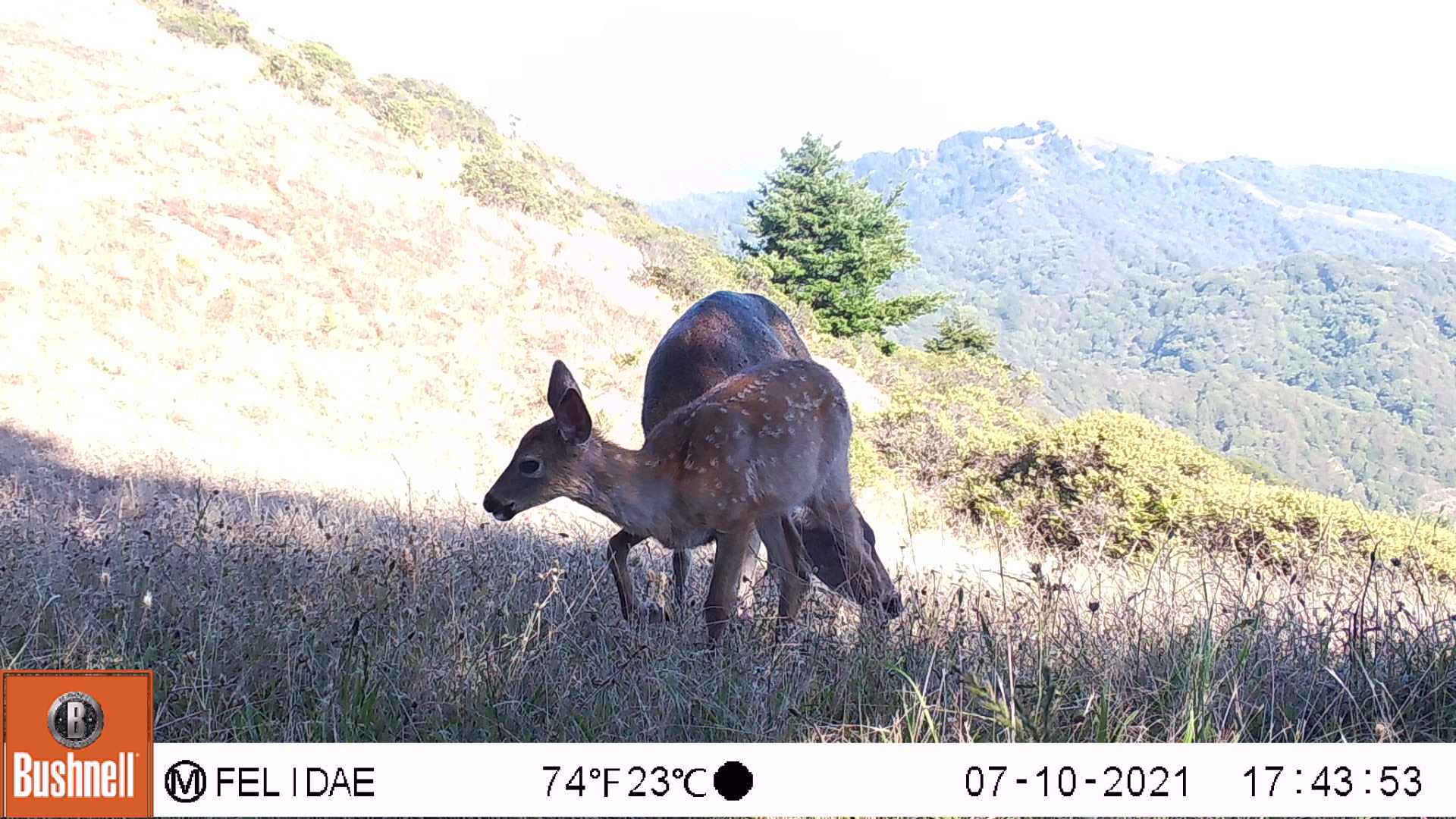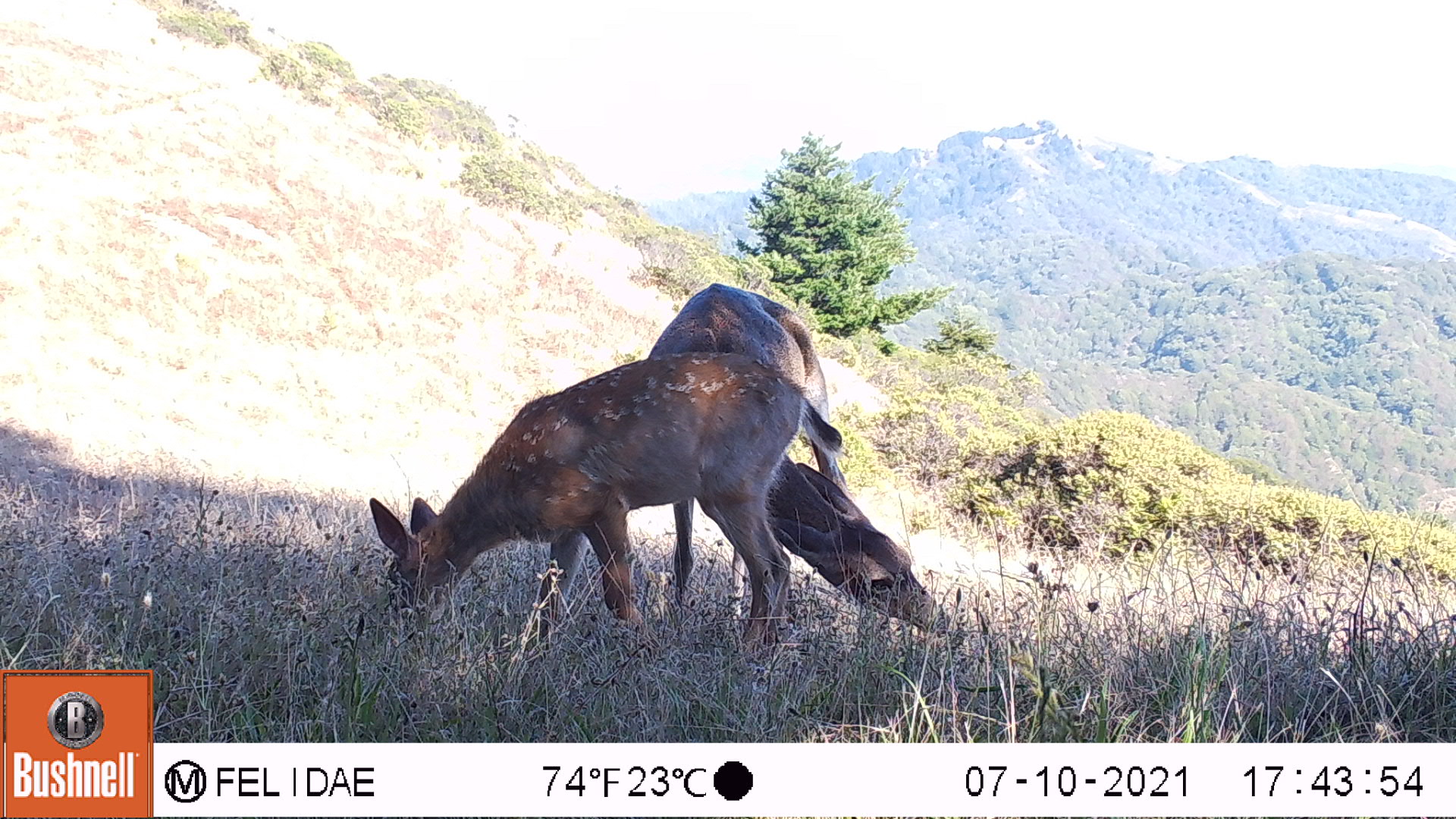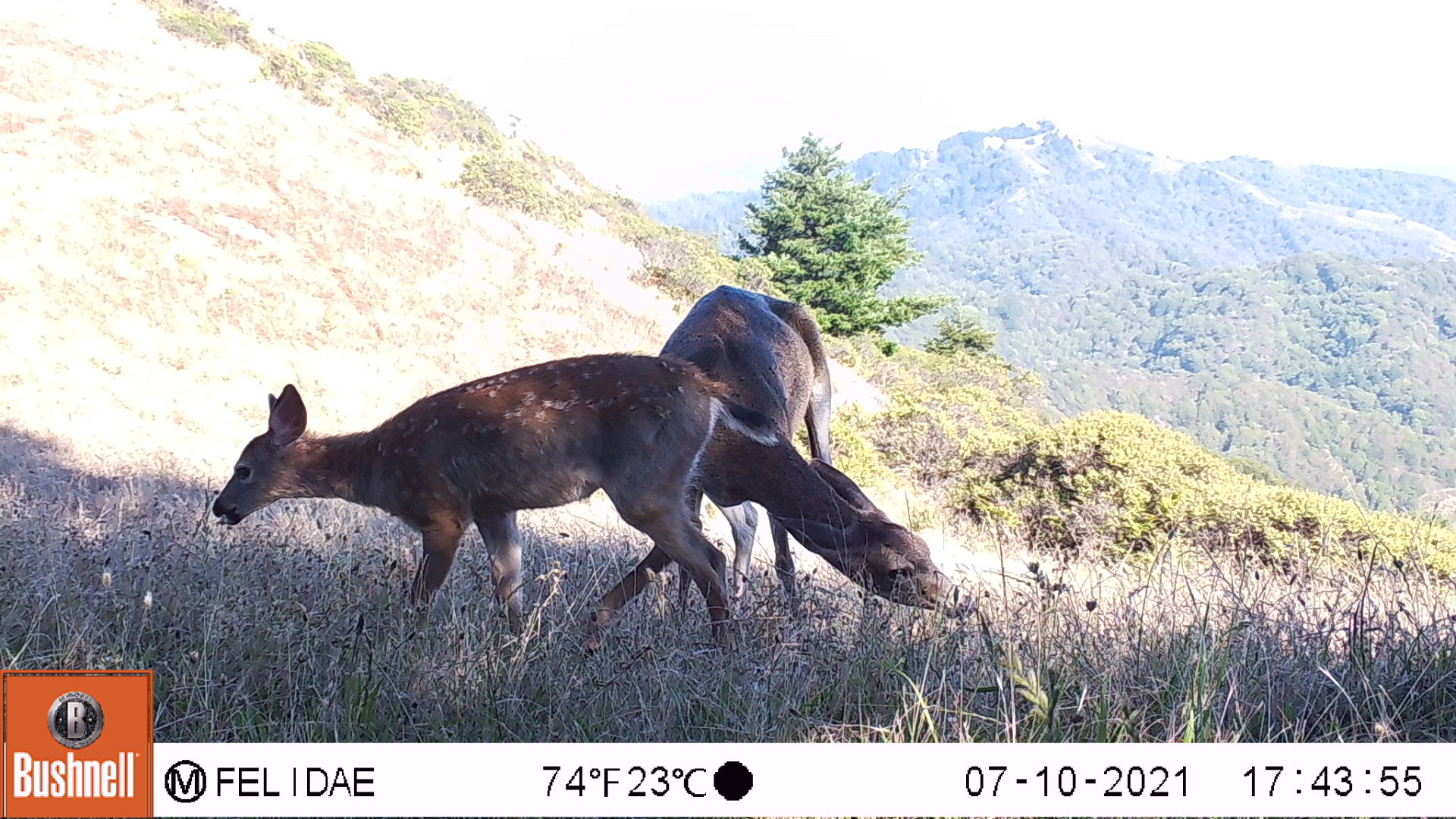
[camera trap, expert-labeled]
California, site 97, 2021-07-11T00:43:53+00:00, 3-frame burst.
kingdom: Animalia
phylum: Chordata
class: Mammalia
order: Artiodactyla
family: Cervidae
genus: Odocoileus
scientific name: Odocoileus hemionus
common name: mule deer